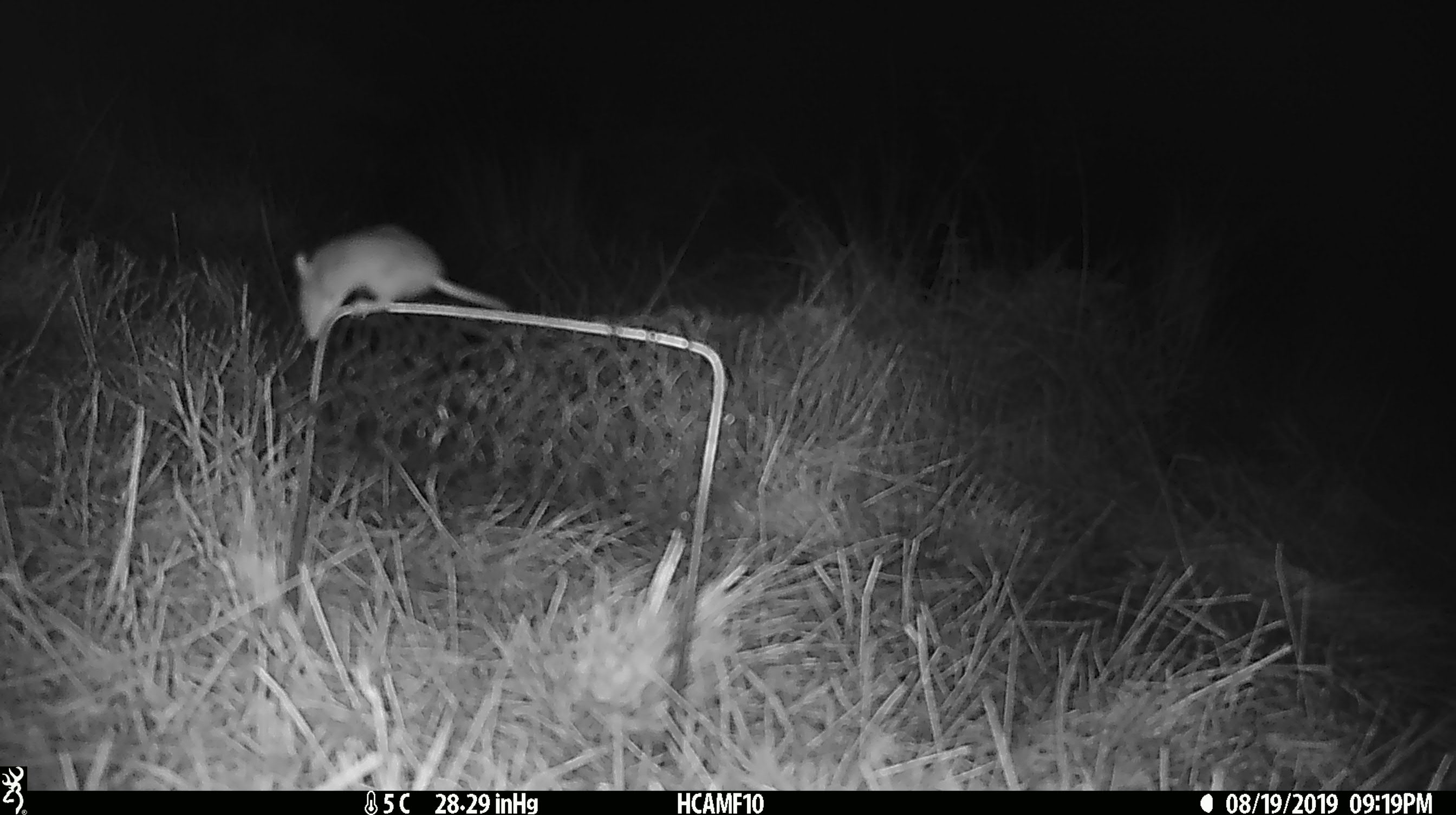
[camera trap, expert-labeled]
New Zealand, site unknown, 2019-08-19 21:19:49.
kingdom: Animalia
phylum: Chordata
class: Mammalia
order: Rodentia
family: Muridae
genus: Mus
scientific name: Mus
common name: mouse